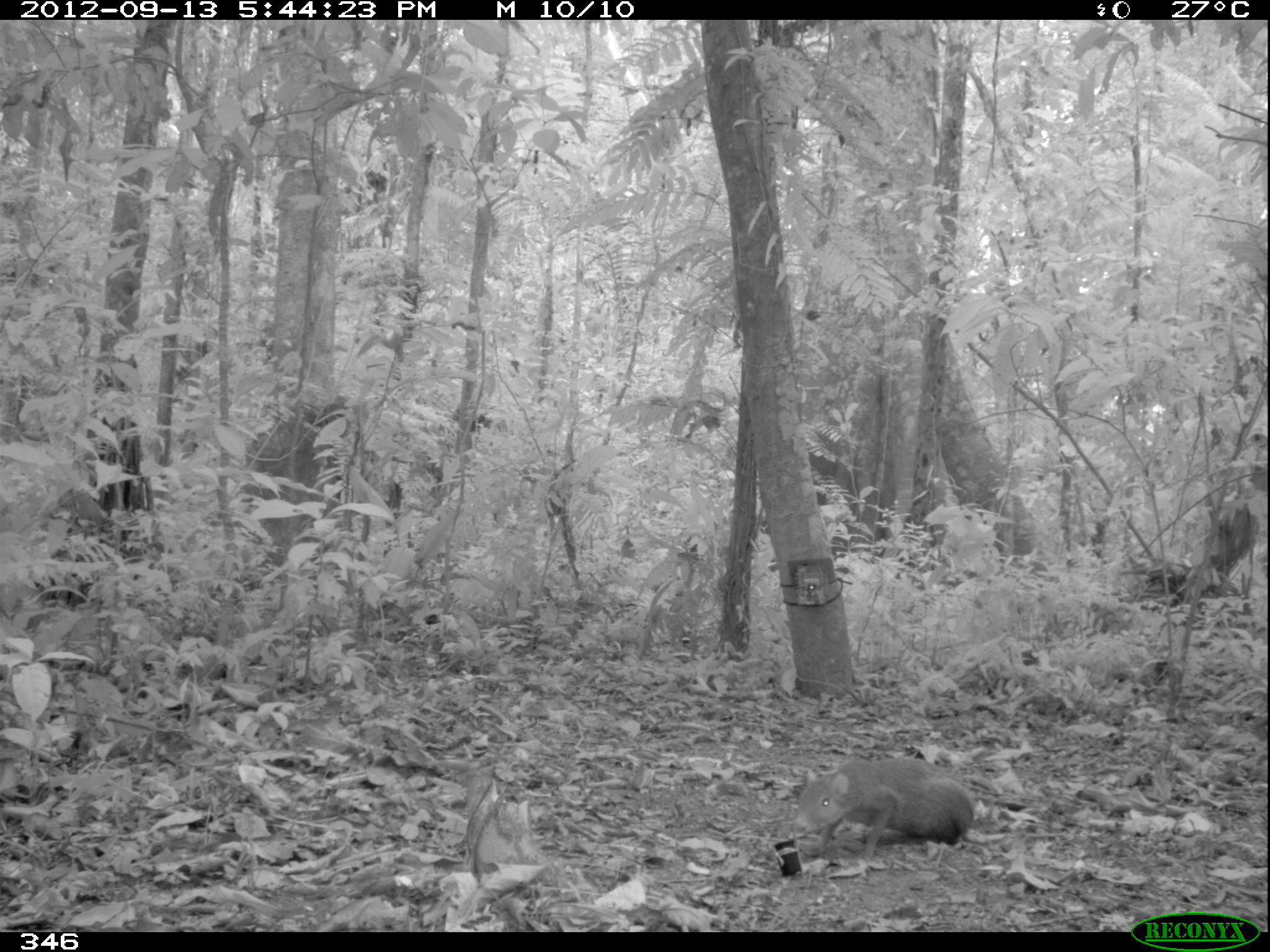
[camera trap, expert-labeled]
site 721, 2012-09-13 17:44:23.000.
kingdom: Animalia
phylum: Chordata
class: Mammalia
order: Rodentia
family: Dasyproctidae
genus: Dasyprocta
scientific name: Dasyprocta punctata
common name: central american agouti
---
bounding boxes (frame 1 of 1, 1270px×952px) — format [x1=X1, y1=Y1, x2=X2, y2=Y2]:
dasyprocta punctata: [x1=792, y1=755, x2=974, y2=869]